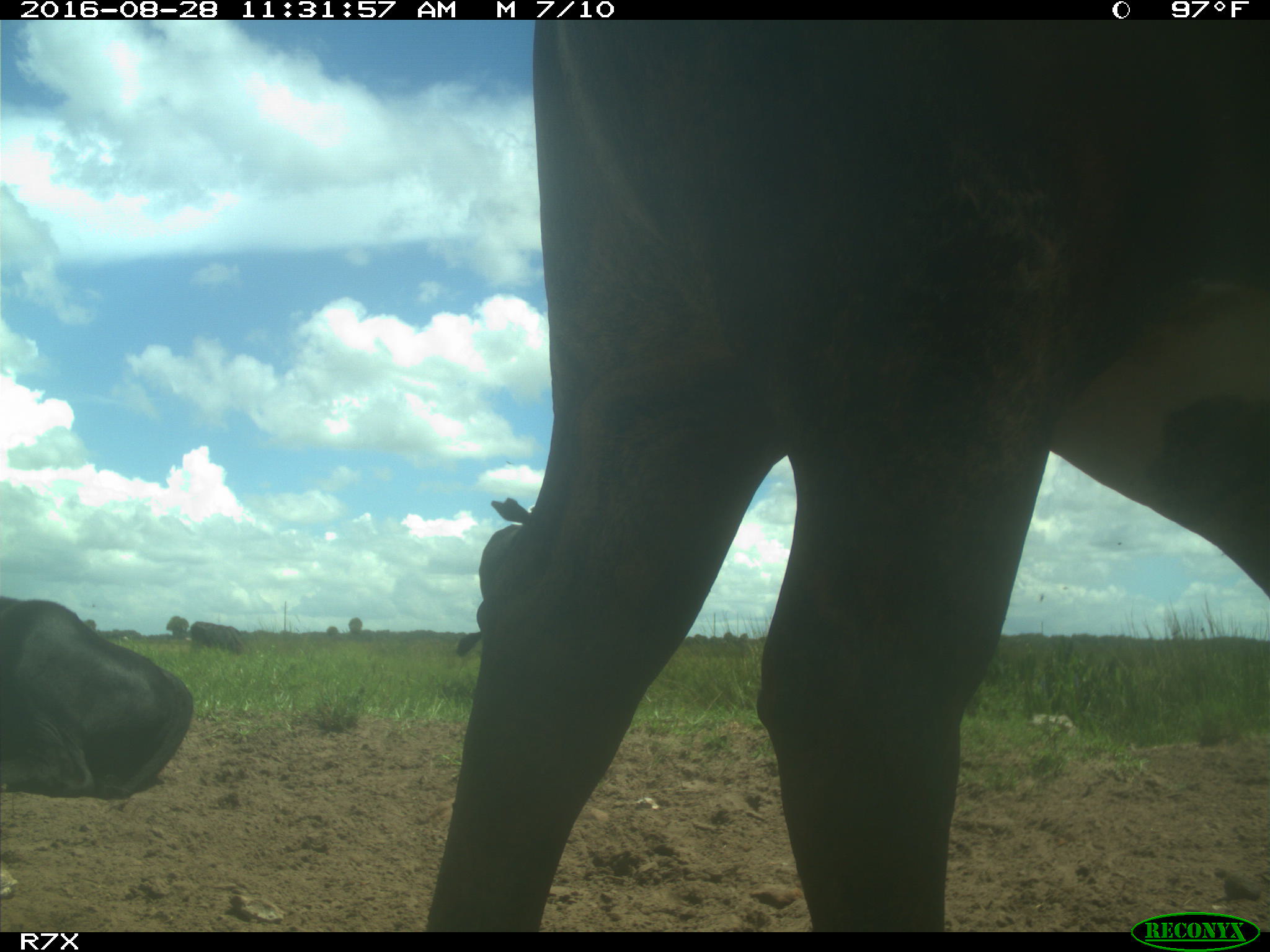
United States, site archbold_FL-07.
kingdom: Animalia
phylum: Chordata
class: Mammalia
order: Artiodactyla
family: Bovidae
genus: Bos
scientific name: Bos taurus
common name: domestic cow